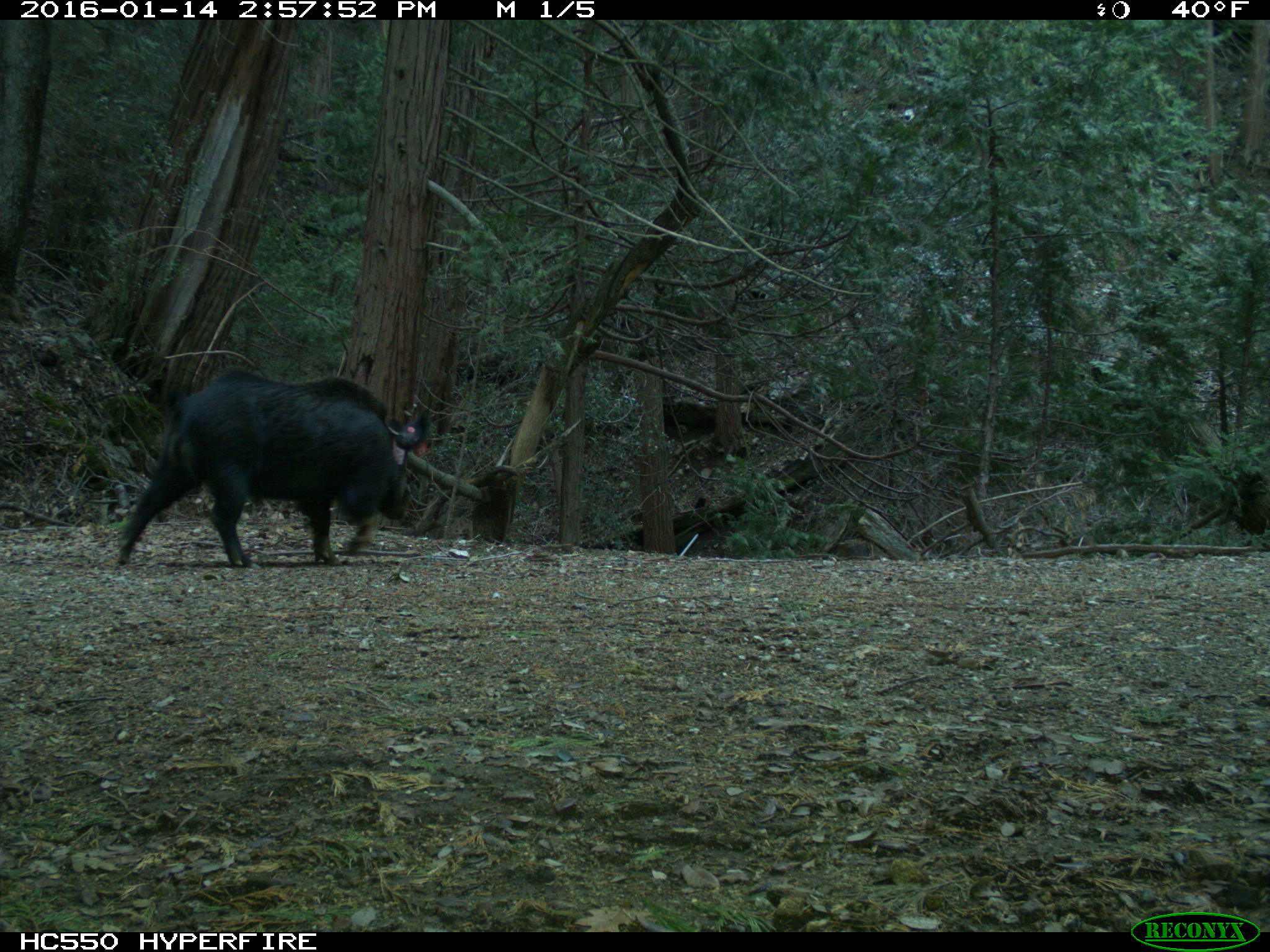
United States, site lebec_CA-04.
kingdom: Animalia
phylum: Chordata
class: Mammalia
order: Artiodactyla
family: Suidae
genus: Sus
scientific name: Sus scrofa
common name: wild boar